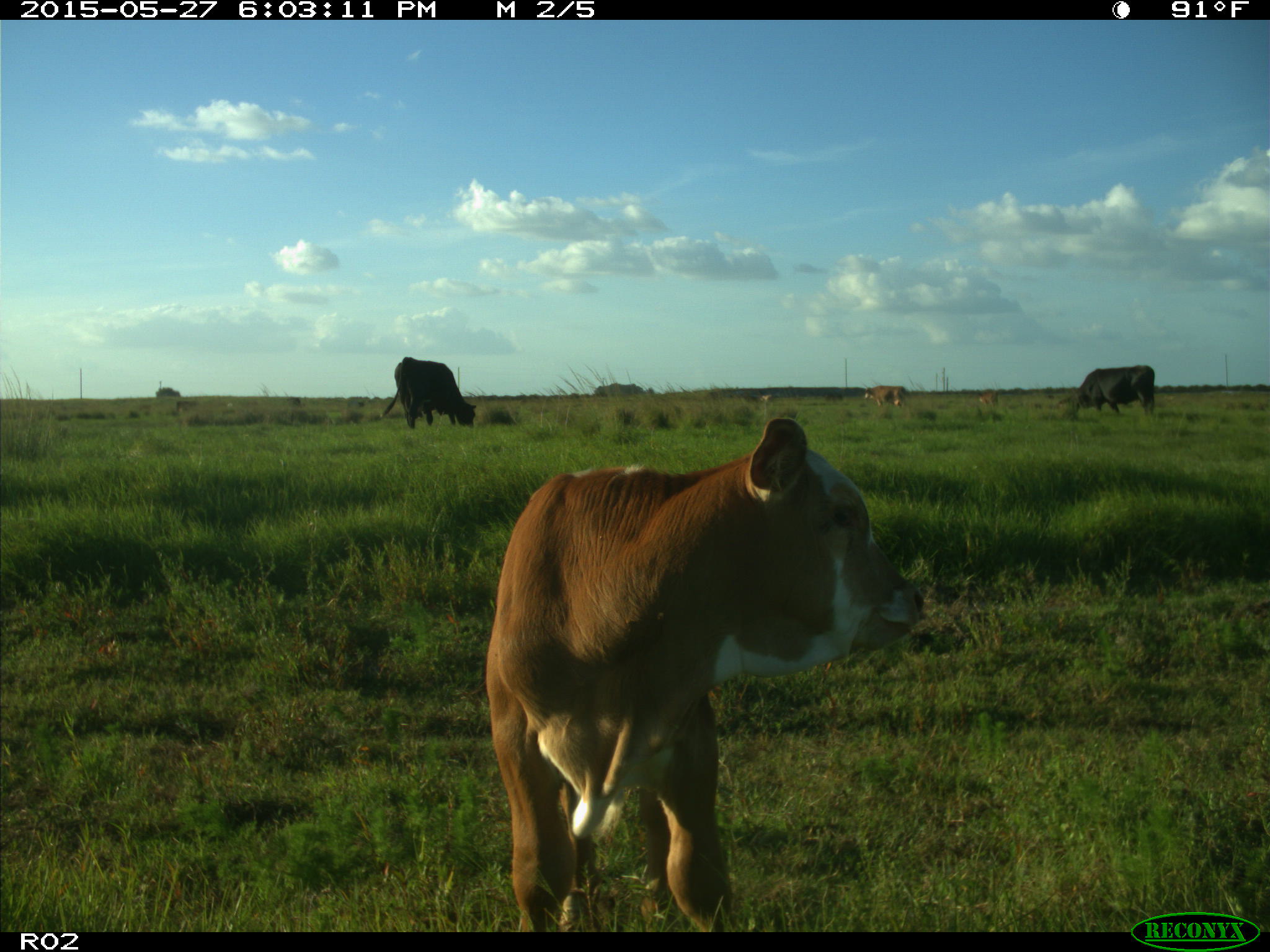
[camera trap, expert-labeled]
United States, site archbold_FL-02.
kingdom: Animalia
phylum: Chordata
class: Mammalia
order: Artiodactyla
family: Bovidae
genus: Bos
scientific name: Bos taurus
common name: domestic cow